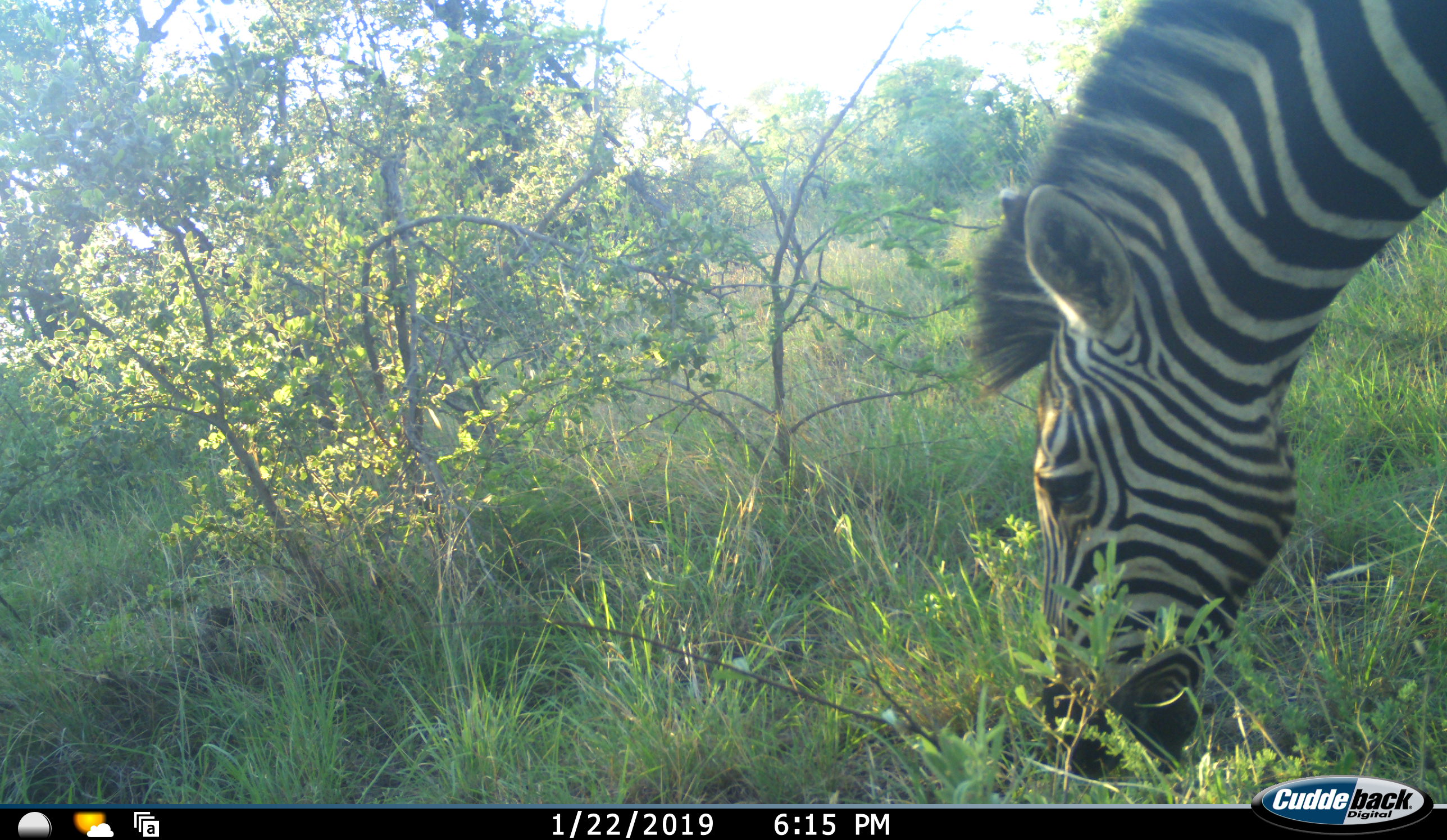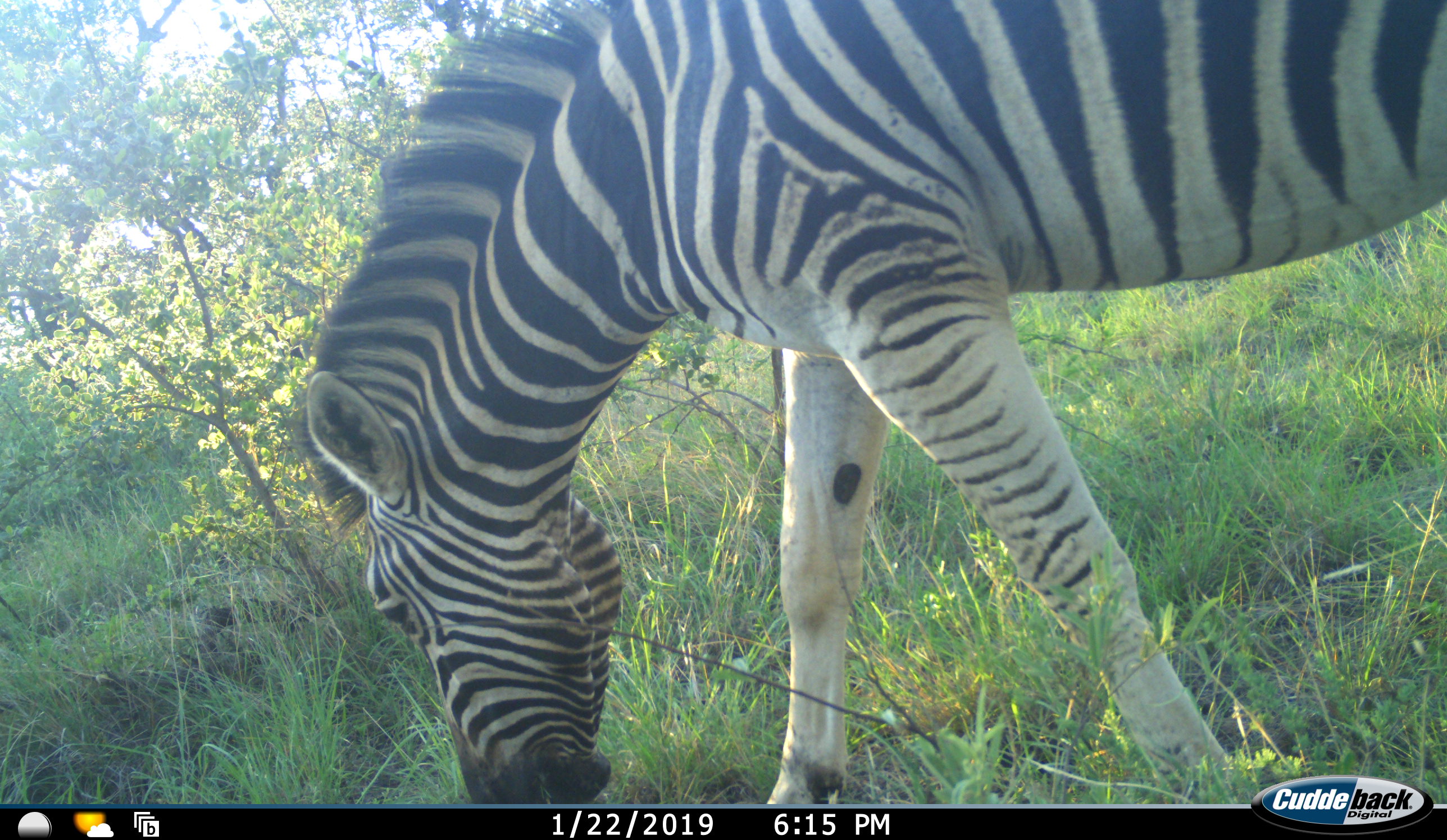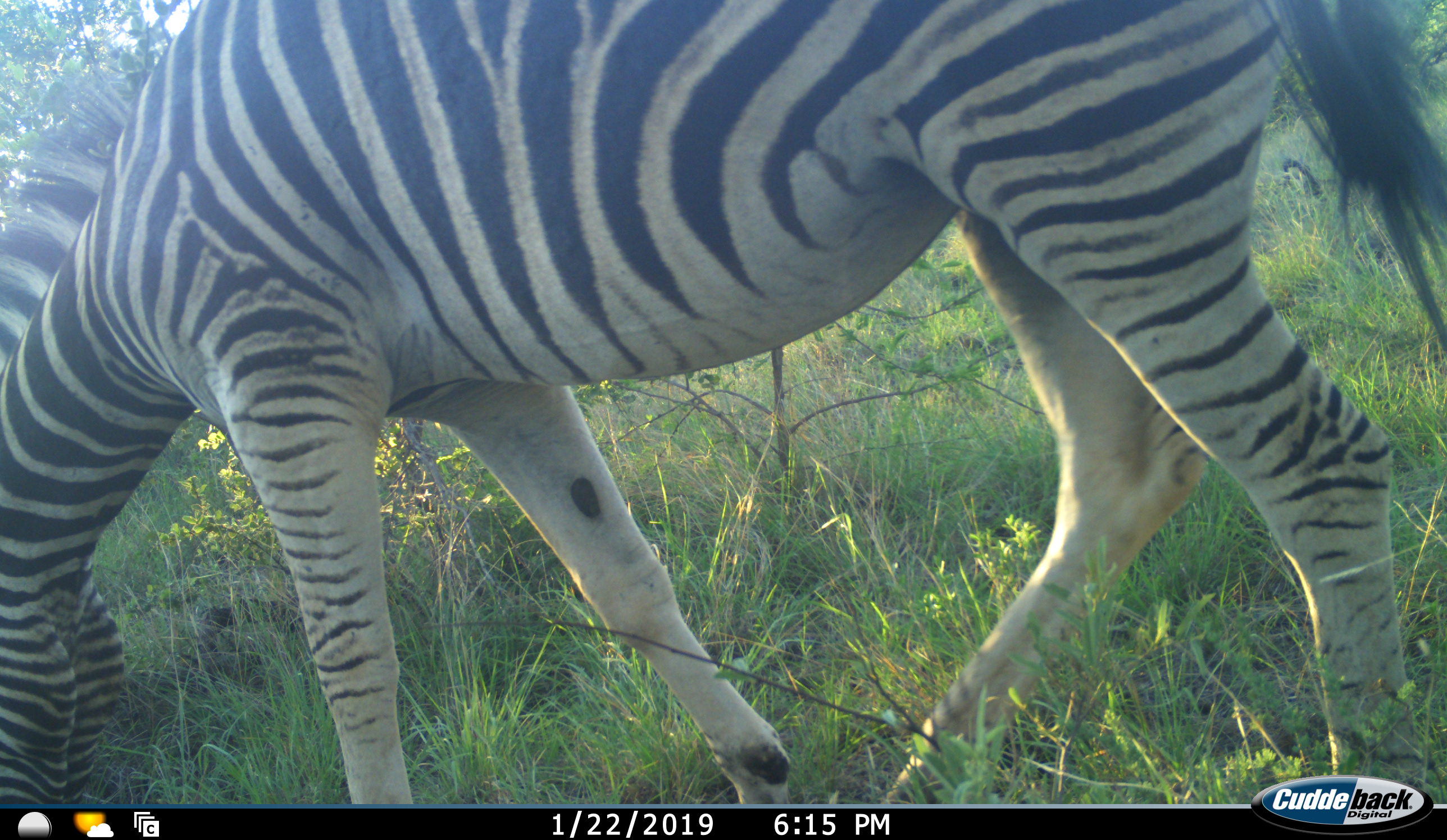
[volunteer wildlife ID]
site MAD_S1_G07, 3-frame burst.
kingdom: Animalia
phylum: Chordata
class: Mammalia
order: Perissodactyla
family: Equidae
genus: Equus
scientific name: Equus quagga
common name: plains zebra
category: zebraplains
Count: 1.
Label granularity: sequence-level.